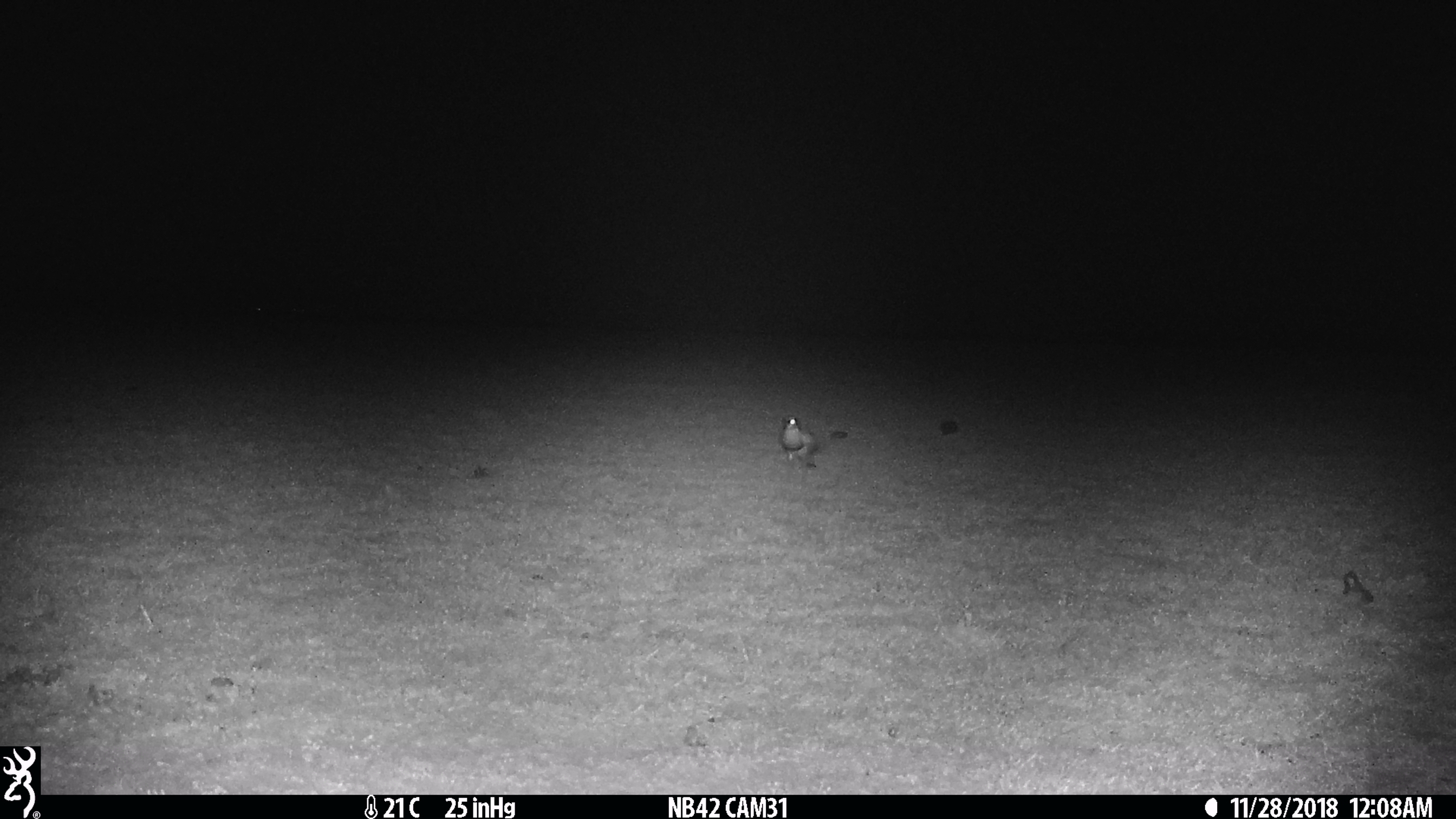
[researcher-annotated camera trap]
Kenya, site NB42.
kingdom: Animalia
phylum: Chordata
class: Aves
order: Charadriiformes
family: Charadriidae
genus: Vanellus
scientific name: Vanellus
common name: lapwing